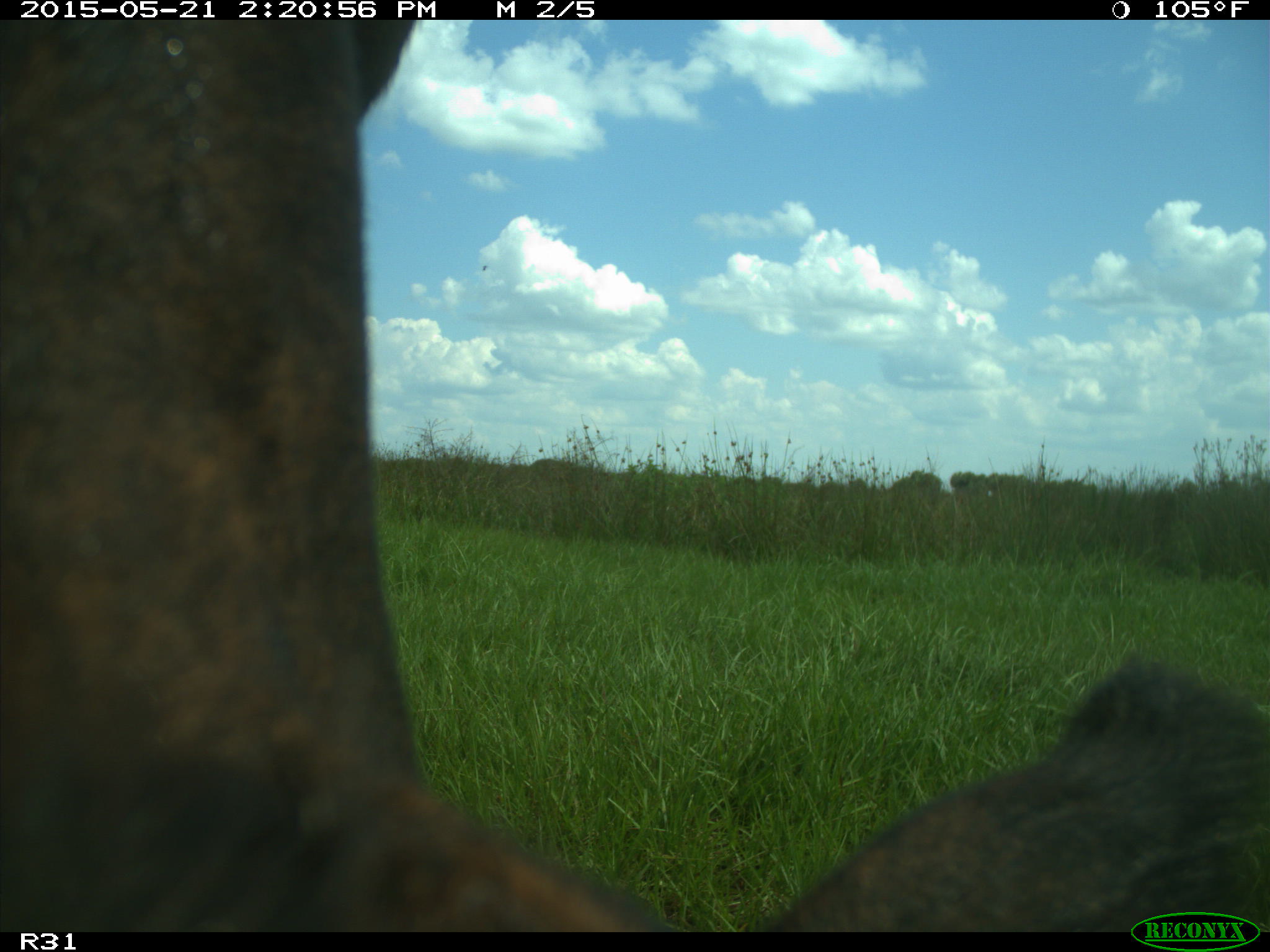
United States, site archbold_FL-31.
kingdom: Animalia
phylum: Chordata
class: Mammalia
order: Artiodactyla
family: Bovidae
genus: Bos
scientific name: Bos taurus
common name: domestic cow